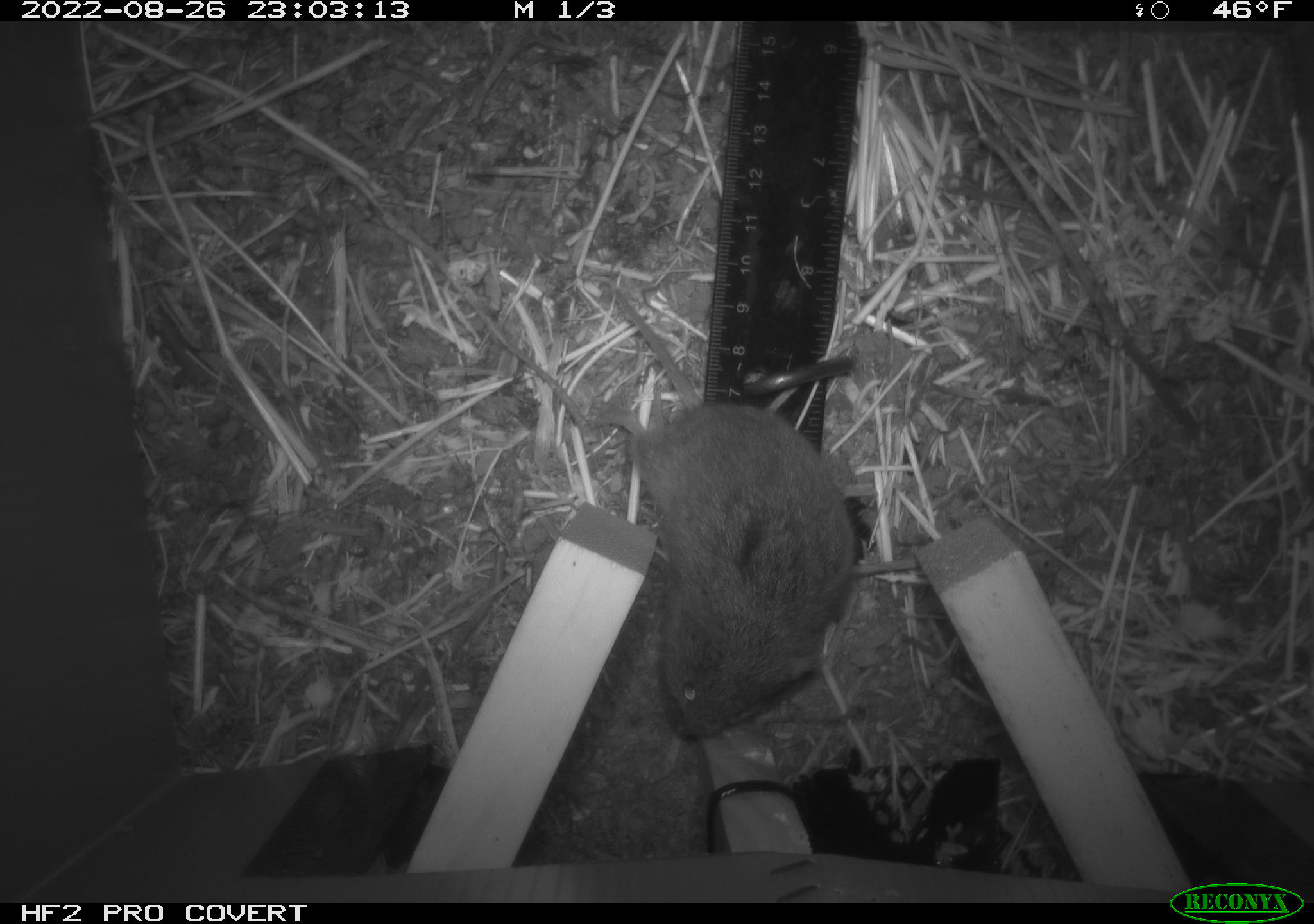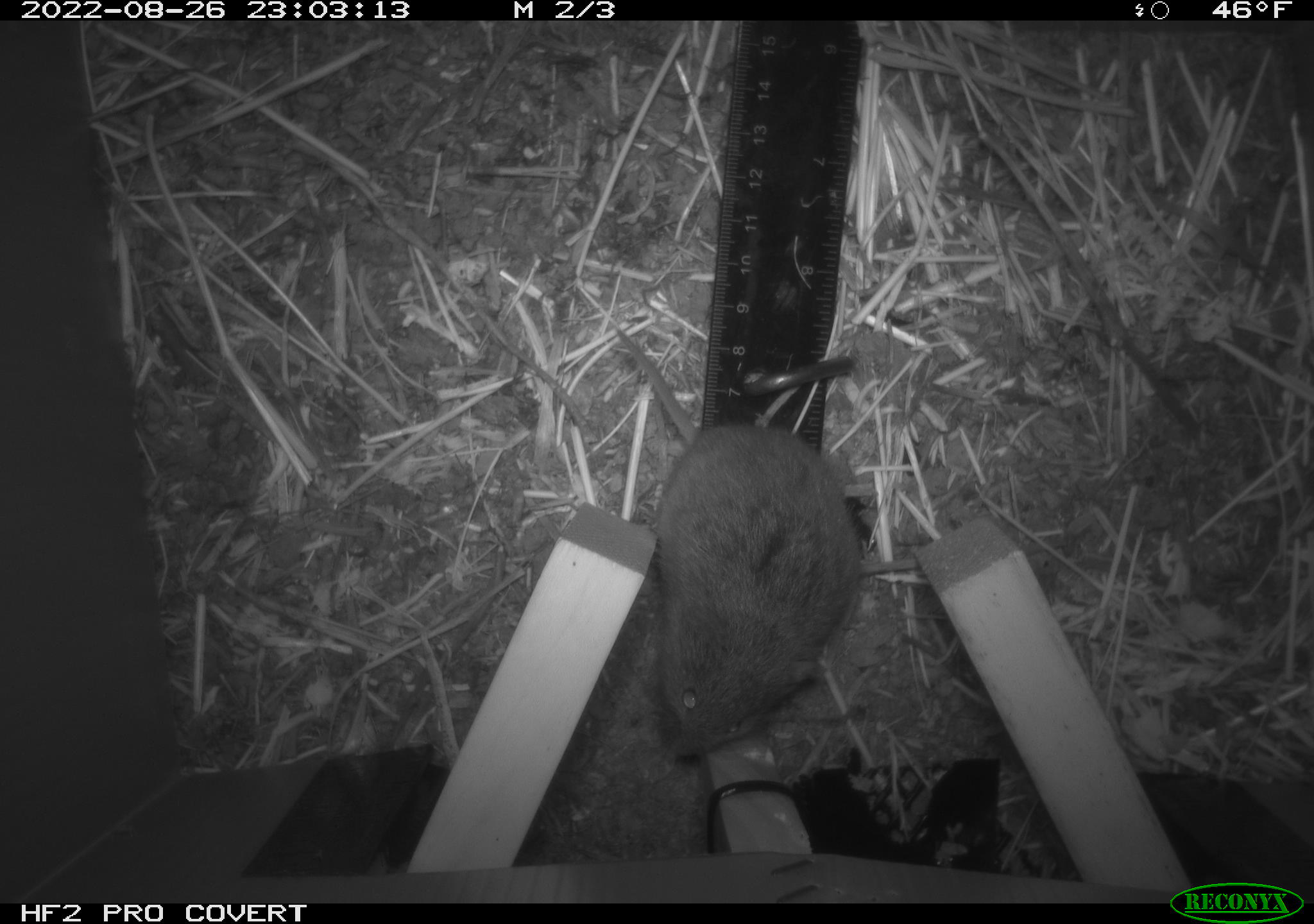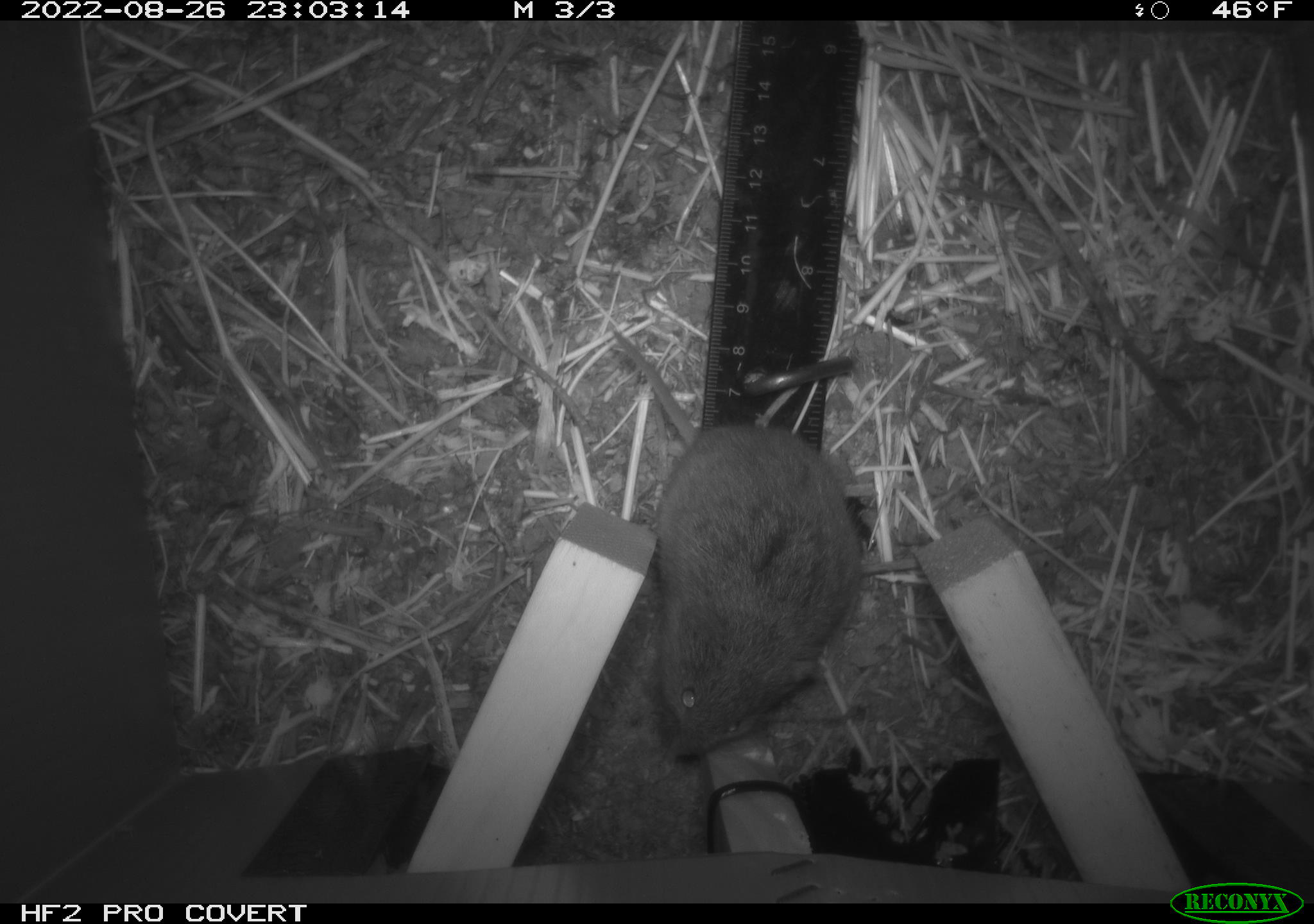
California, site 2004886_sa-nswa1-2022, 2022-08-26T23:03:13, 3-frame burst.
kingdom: Animalia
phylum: Chordata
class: Mammalia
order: Rodentia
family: Cricetidae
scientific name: Cricetidae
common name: hamsters, voles, lemmings, and allies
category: cricetidae family